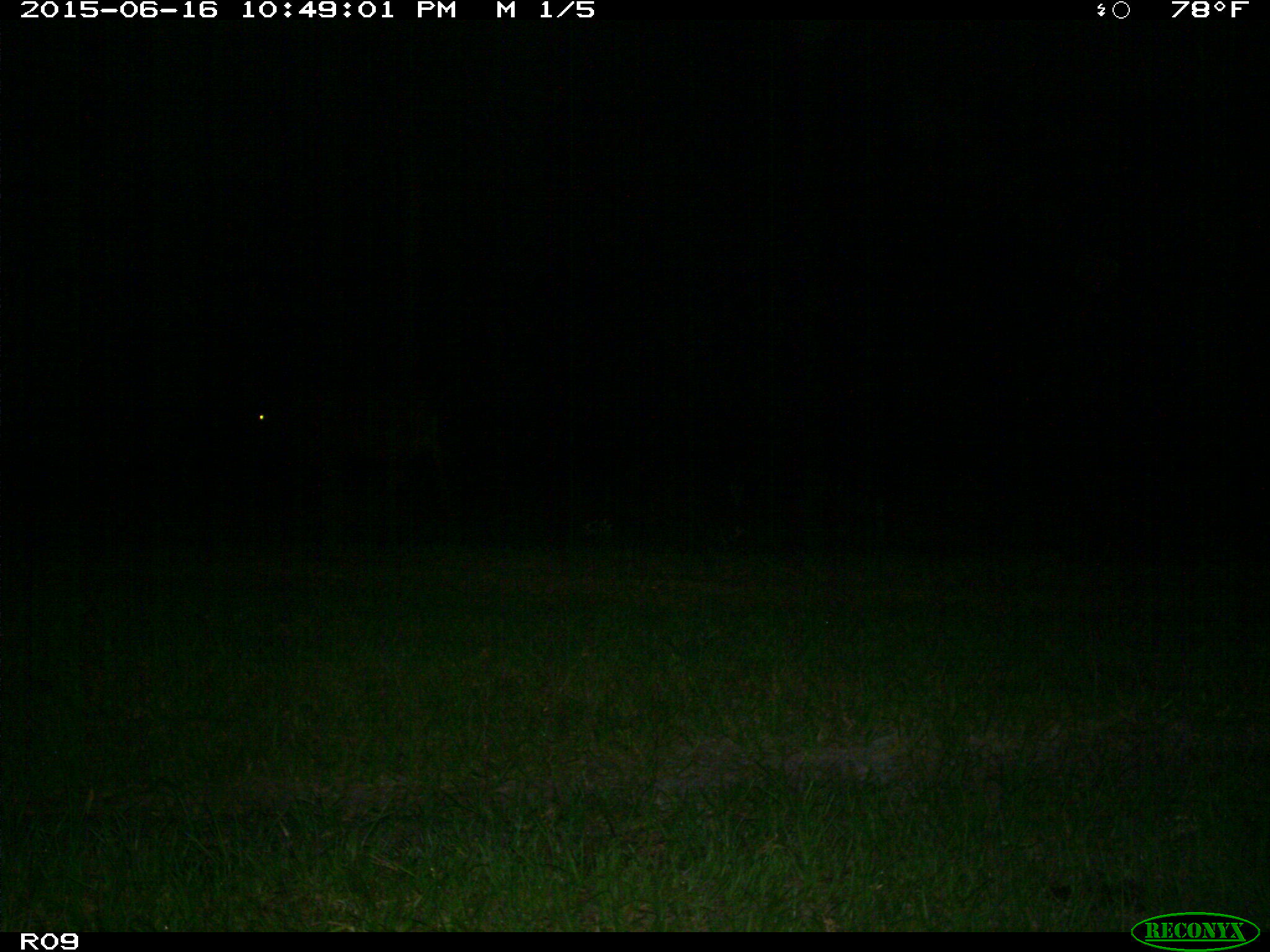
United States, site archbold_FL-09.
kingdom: Animalia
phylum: Chordata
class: Mammalia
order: Artiodactyla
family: Bovidae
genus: Bos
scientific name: Bos taurus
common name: domestic cow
Bos taurus (domestic cow).